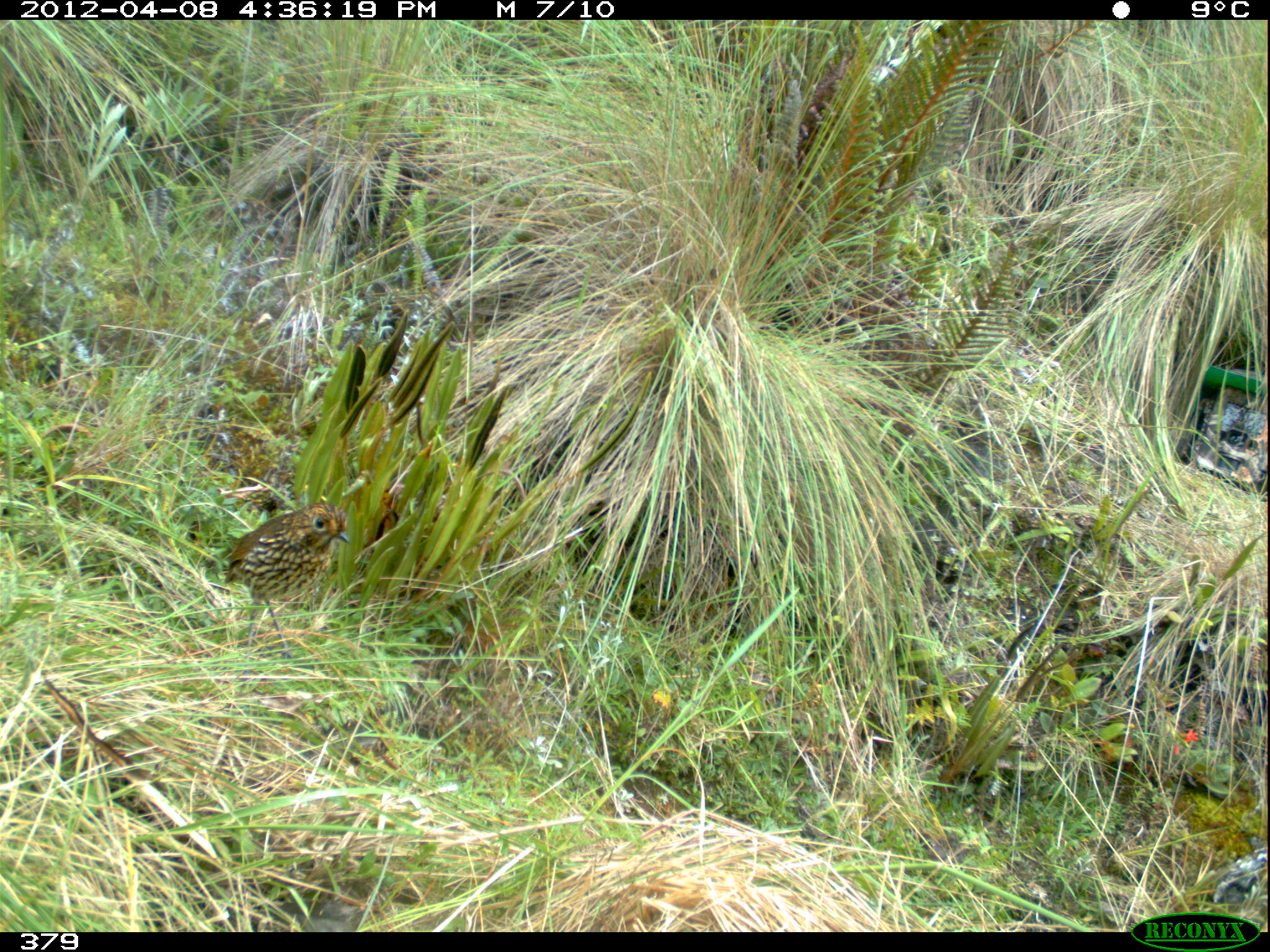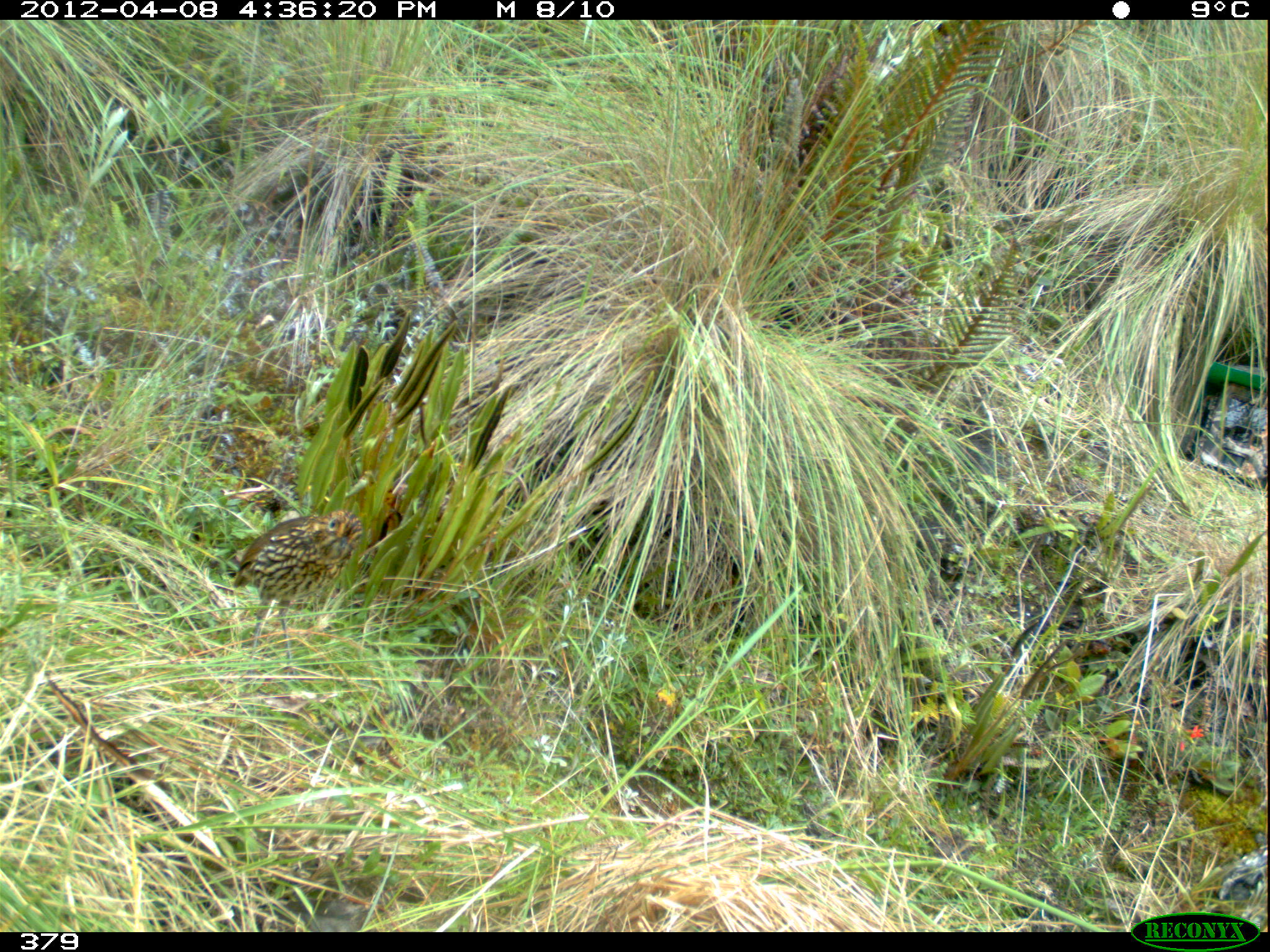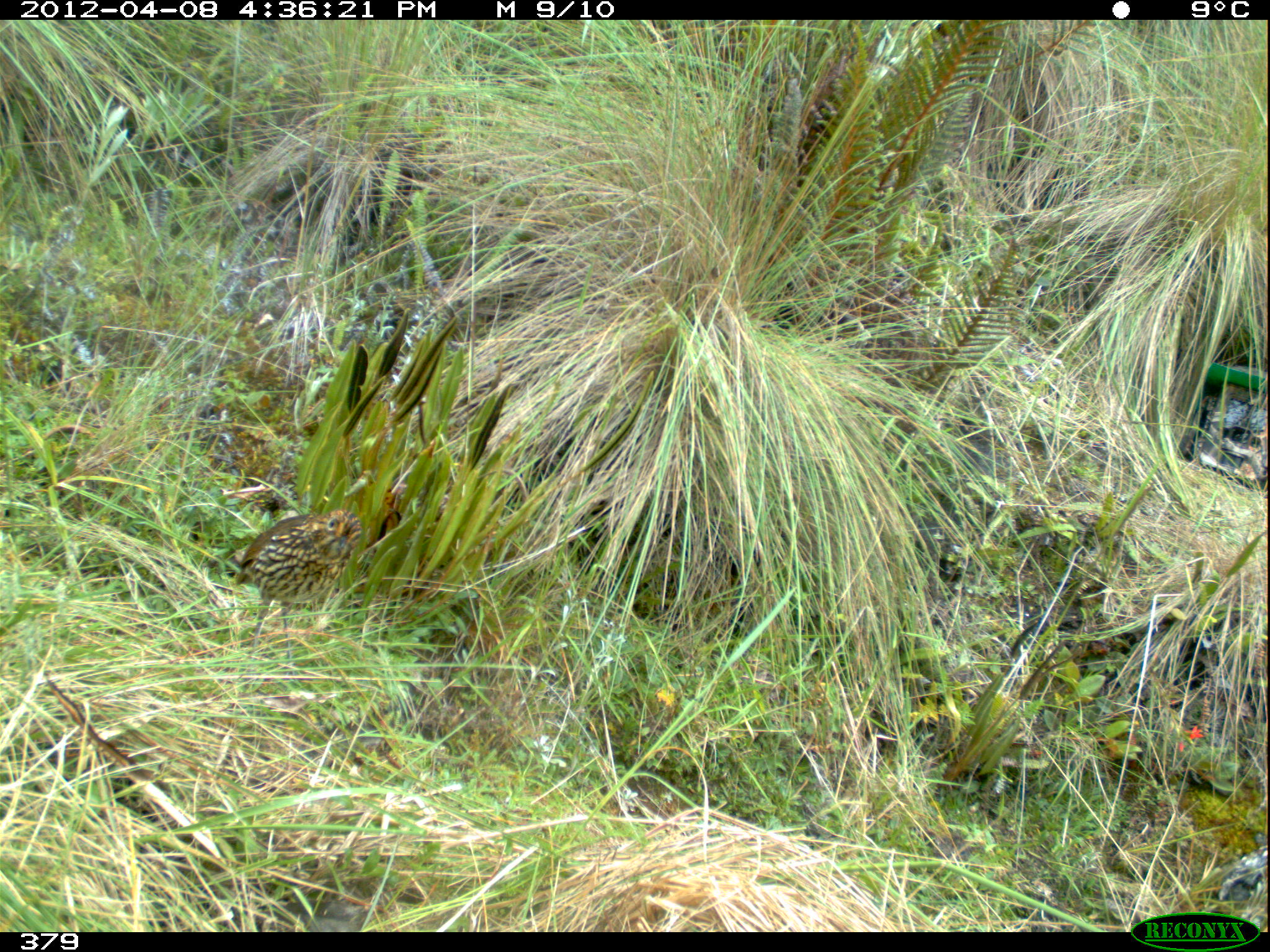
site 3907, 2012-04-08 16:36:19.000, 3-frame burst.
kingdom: Animalia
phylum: Chordata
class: Aves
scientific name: Aves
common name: bird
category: unknown bird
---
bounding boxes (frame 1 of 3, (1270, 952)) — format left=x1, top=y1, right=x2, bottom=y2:
unknown bird: left=221, top=501, right=353, bottom=681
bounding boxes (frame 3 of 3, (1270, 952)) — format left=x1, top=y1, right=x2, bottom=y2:
unknown bird: left=232, top=507, right=362, bottom=682